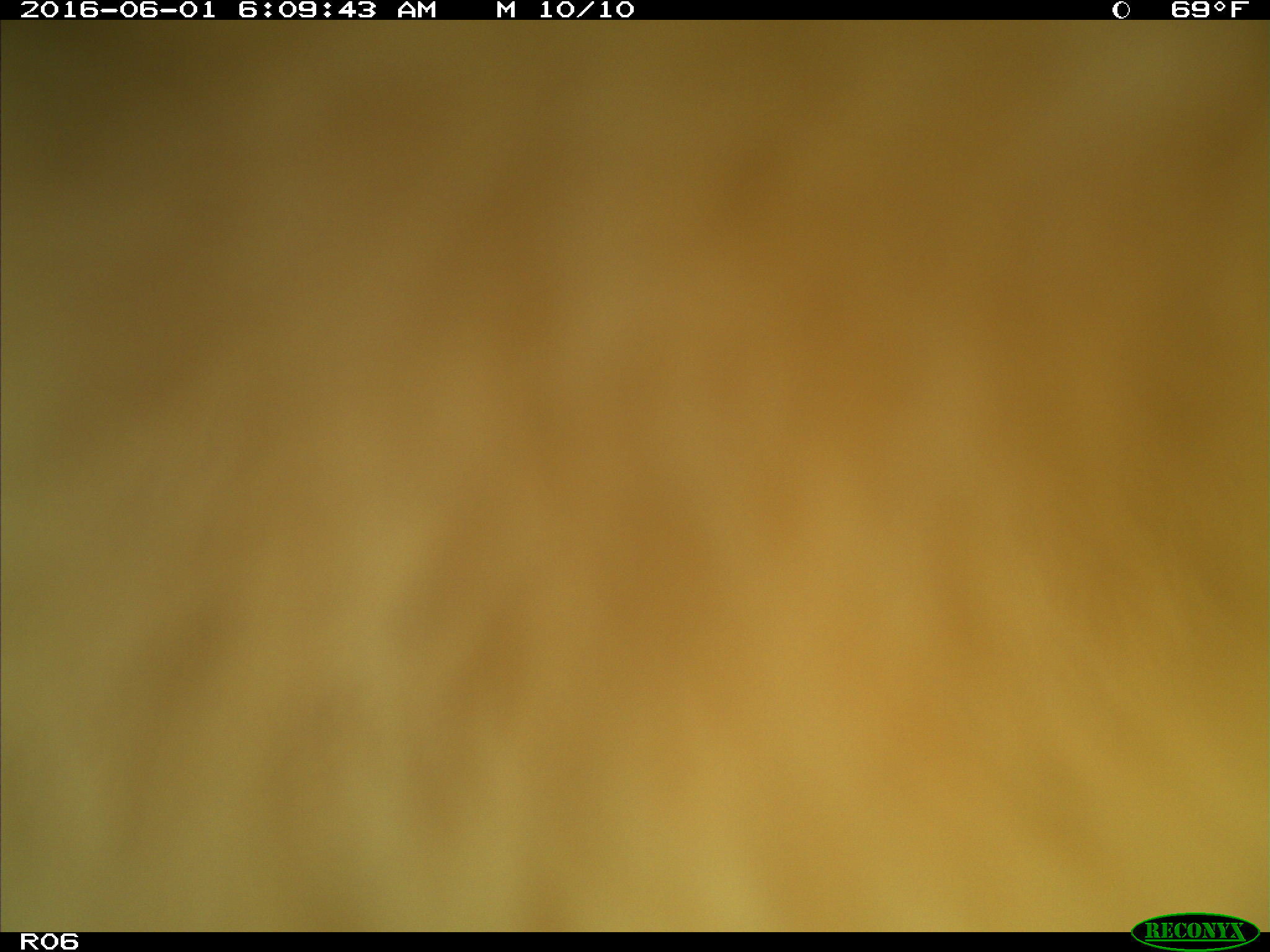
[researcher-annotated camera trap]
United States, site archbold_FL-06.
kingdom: Animalia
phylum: Chordata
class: Mammalia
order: Artiodactyla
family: Bovidae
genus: Bos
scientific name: Bos taurus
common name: domestic cow